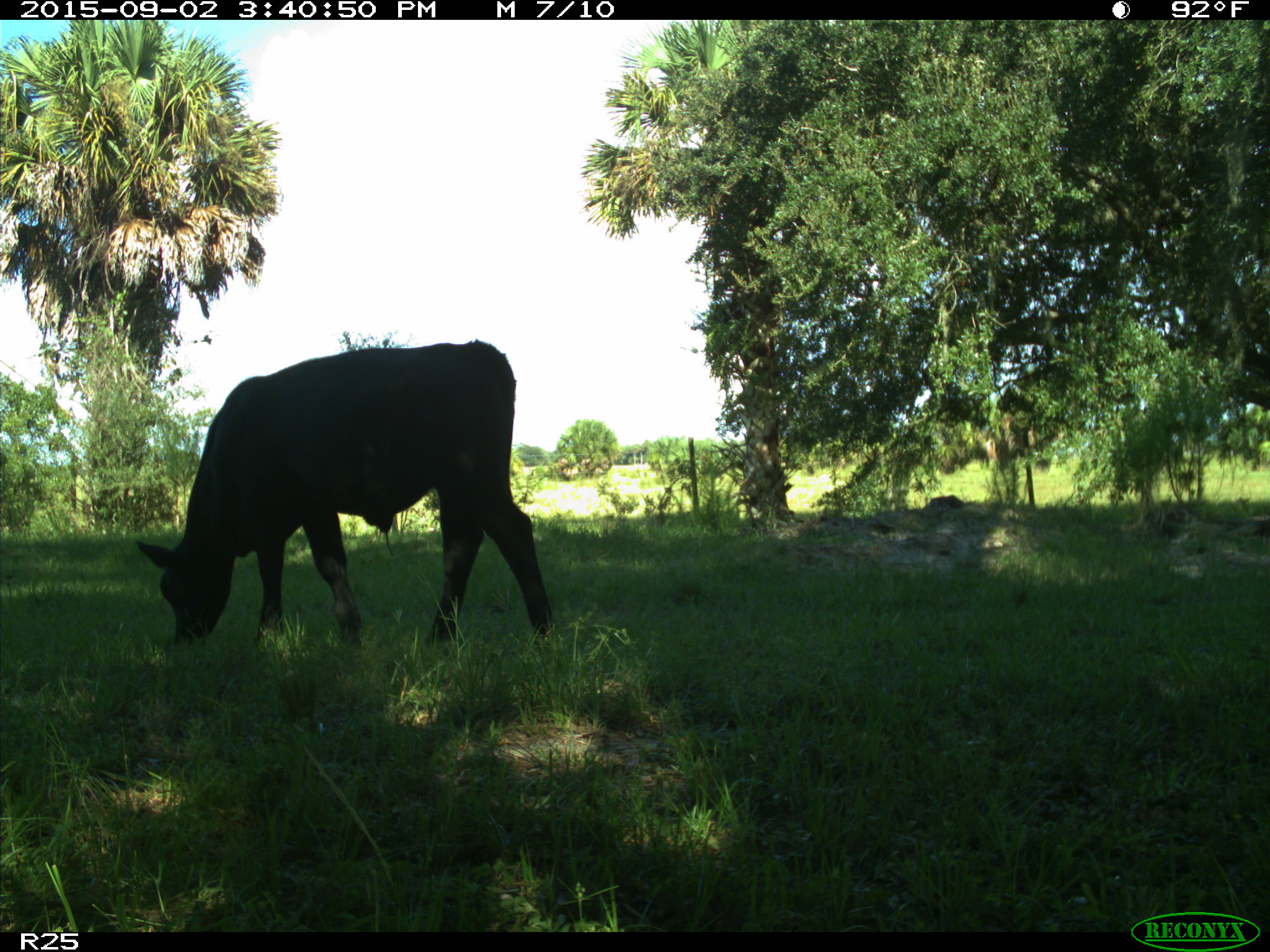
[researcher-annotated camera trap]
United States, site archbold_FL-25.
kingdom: Animalia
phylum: Chordata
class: Mammalia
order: Artiodactyla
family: Bovidae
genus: Bos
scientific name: Bos taurus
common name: domestic cow